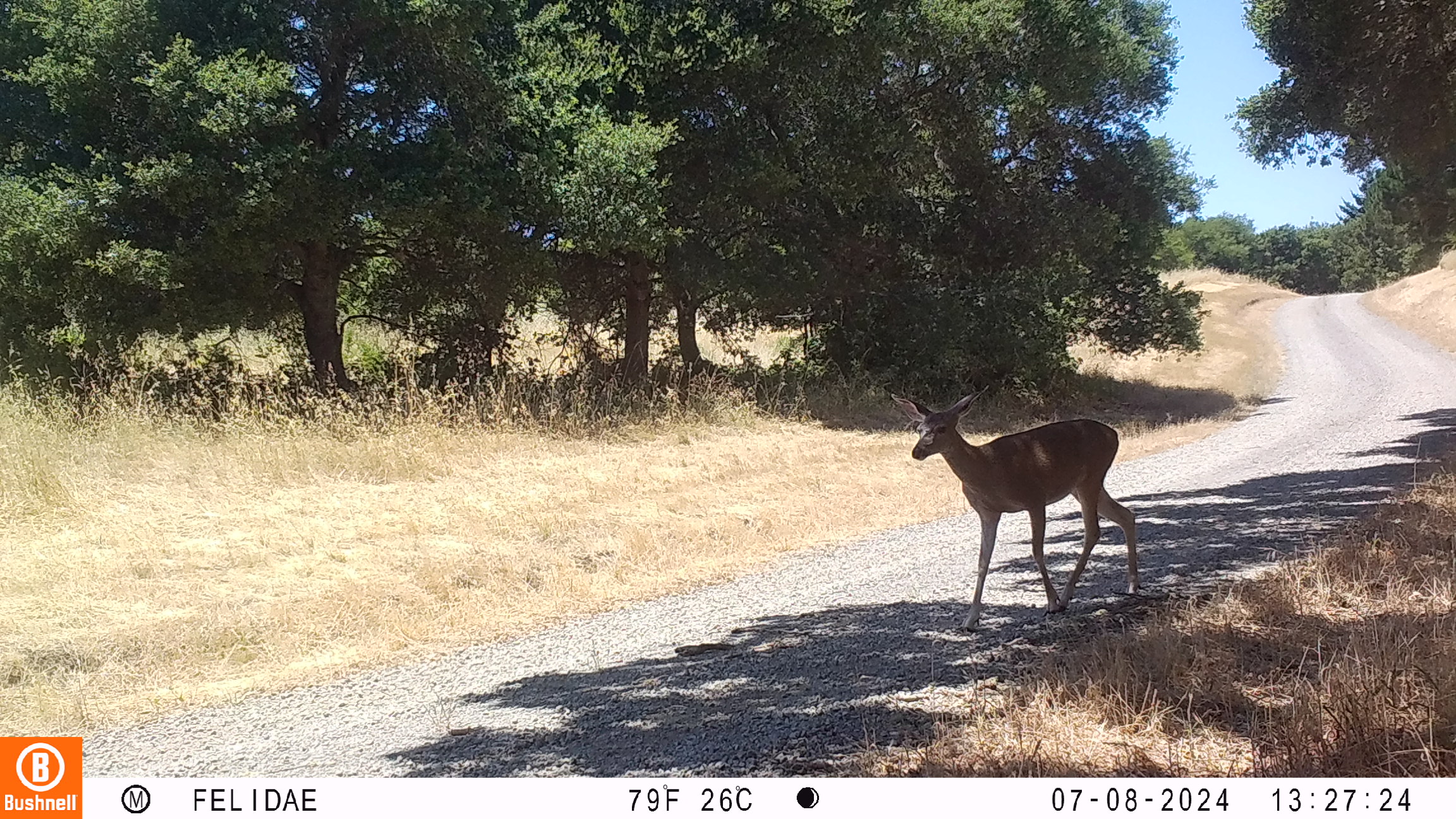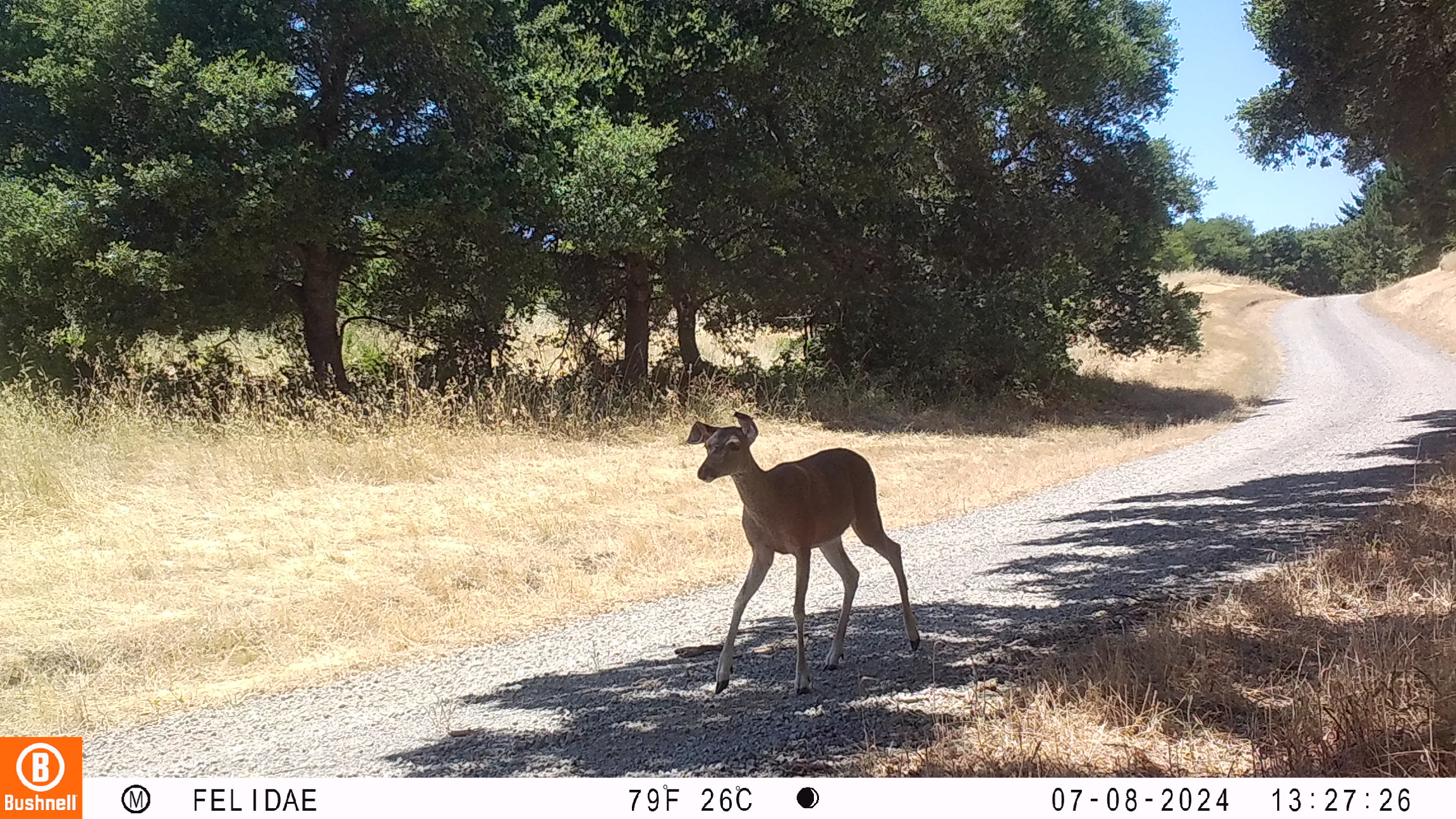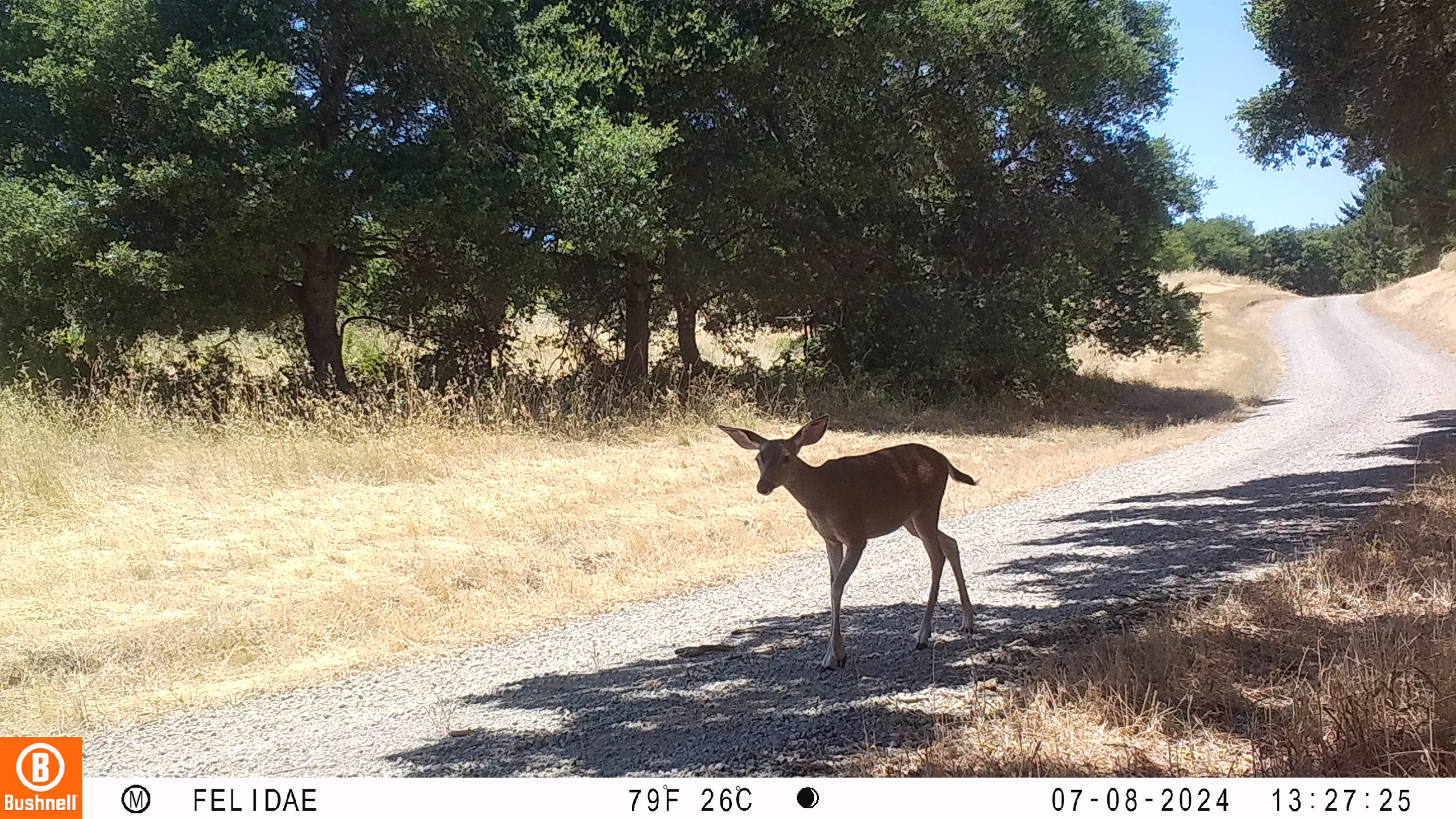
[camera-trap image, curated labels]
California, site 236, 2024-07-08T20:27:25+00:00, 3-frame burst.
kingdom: Animalia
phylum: Chordata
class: Mammalia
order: Artiodactyla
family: Cervidae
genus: Odocoileus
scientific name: Odocoileus hemionus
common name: mule deer